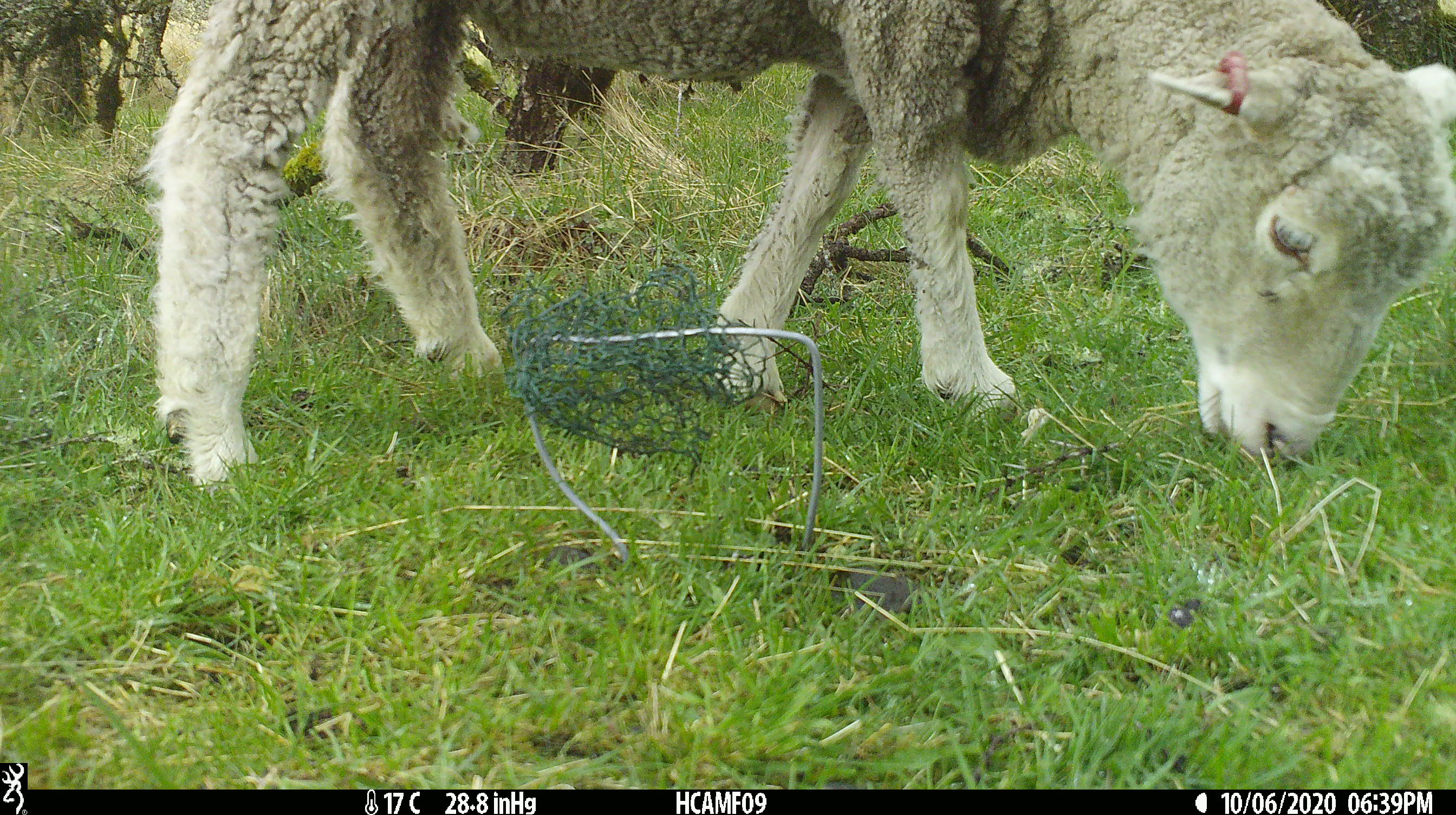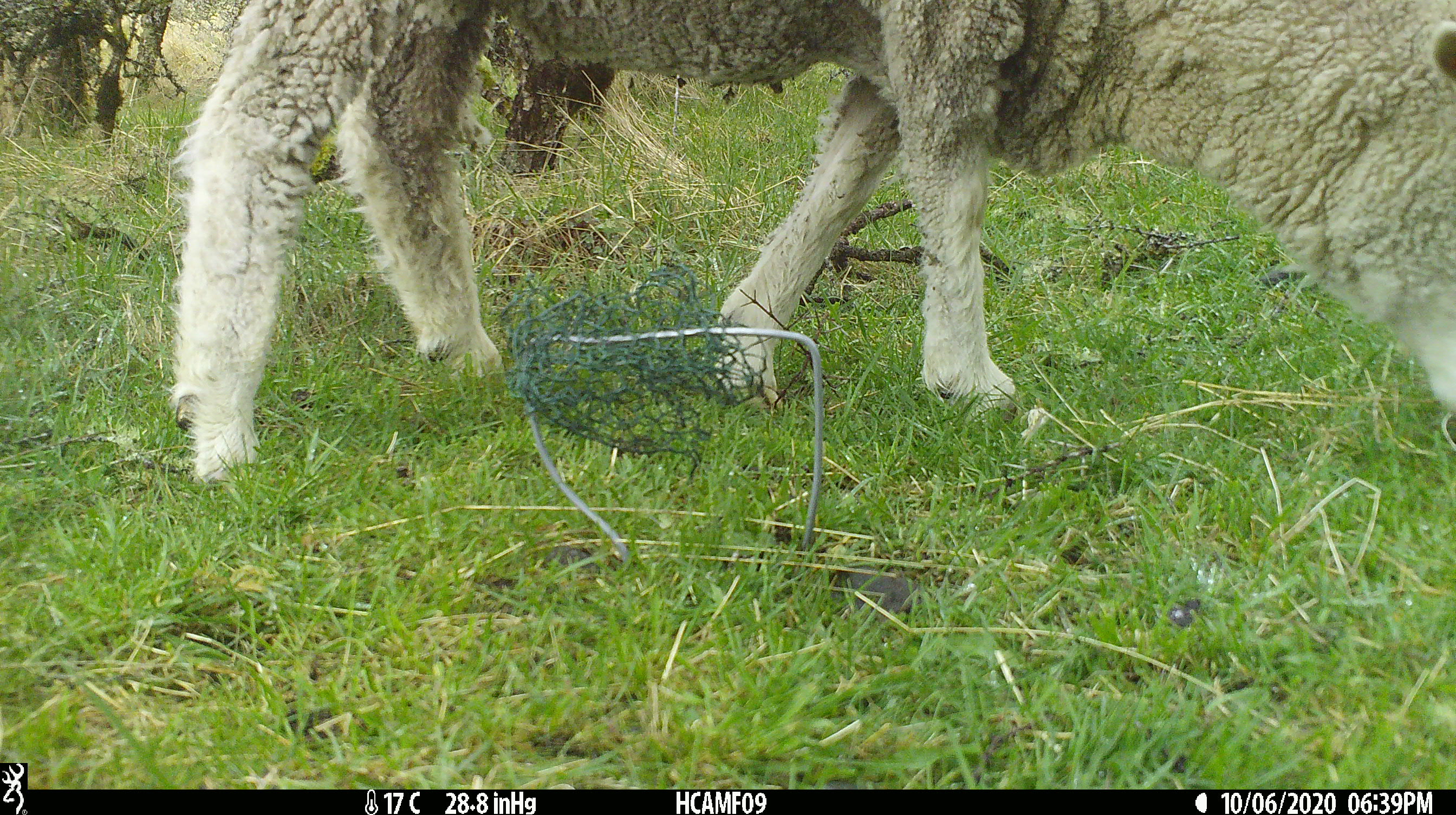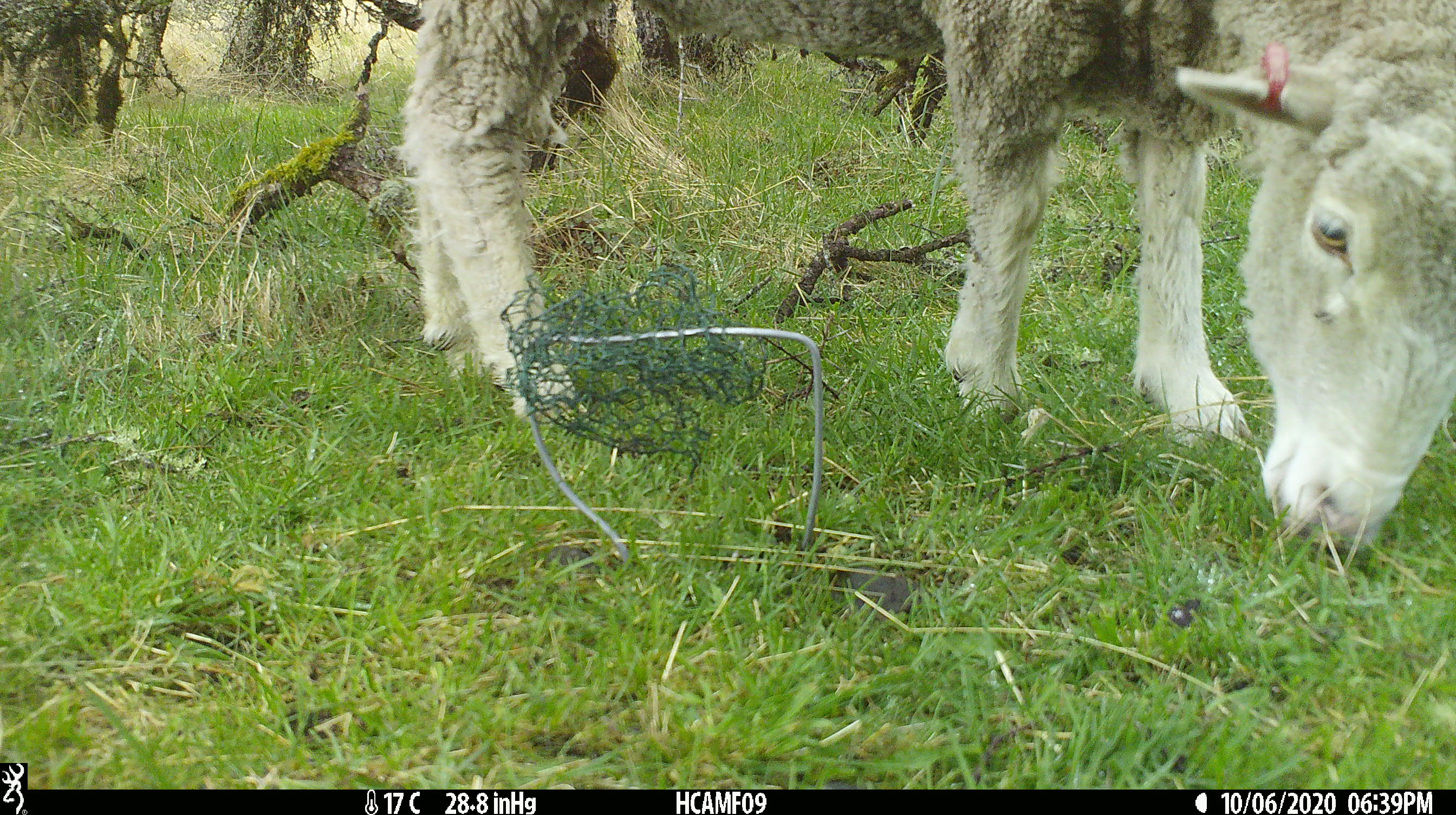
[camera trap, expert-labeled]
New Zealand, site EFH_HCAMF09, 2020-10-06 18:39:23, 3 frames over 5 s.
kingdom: Animalia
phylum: Chordata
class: Mammalia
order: Artiodactyla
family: Bovidae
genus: Ovis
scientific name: Ovis aries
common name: domestic sheep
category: sheep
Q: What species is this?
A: Sheep (domestic sheep) (Ovis aries).